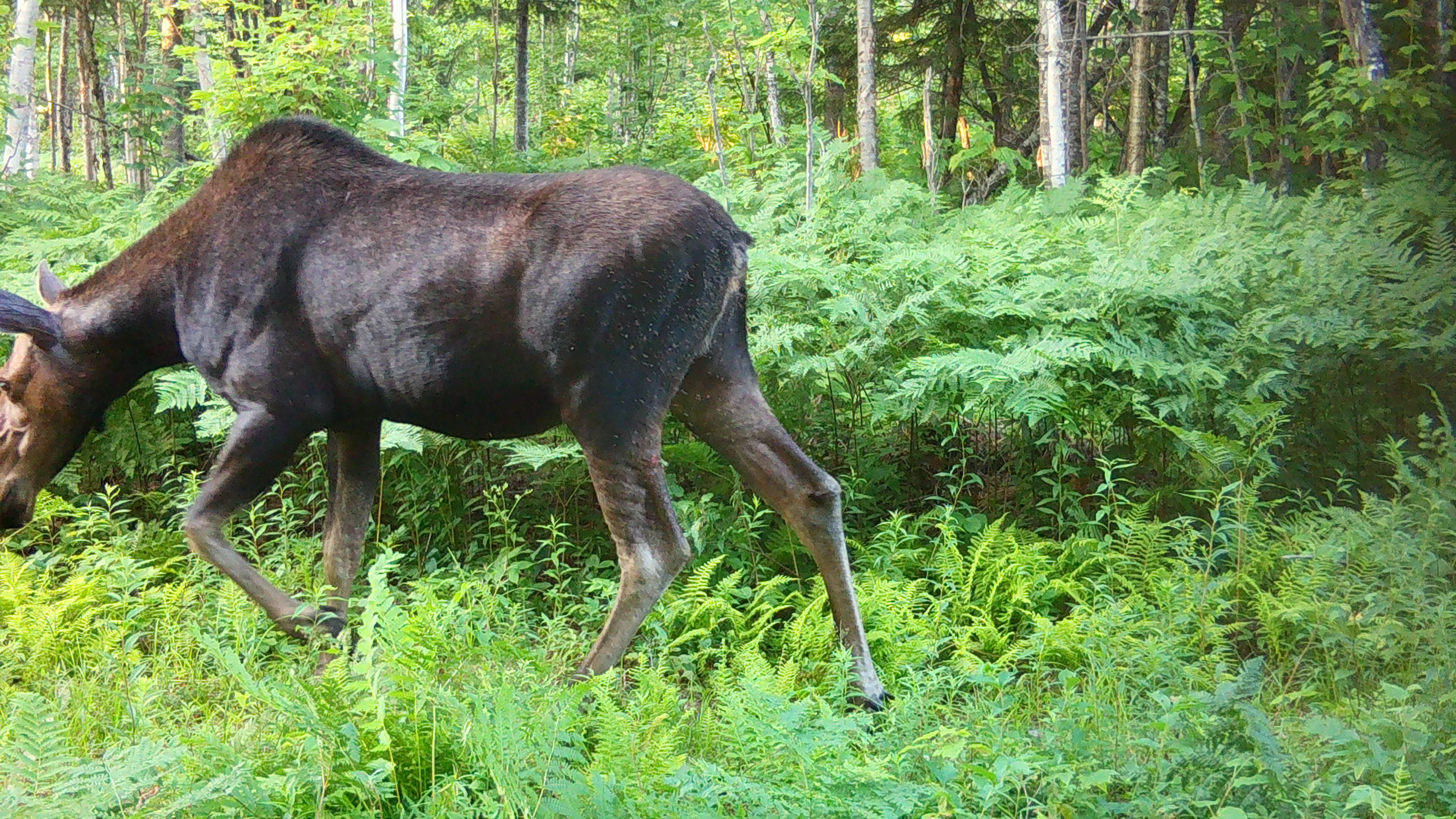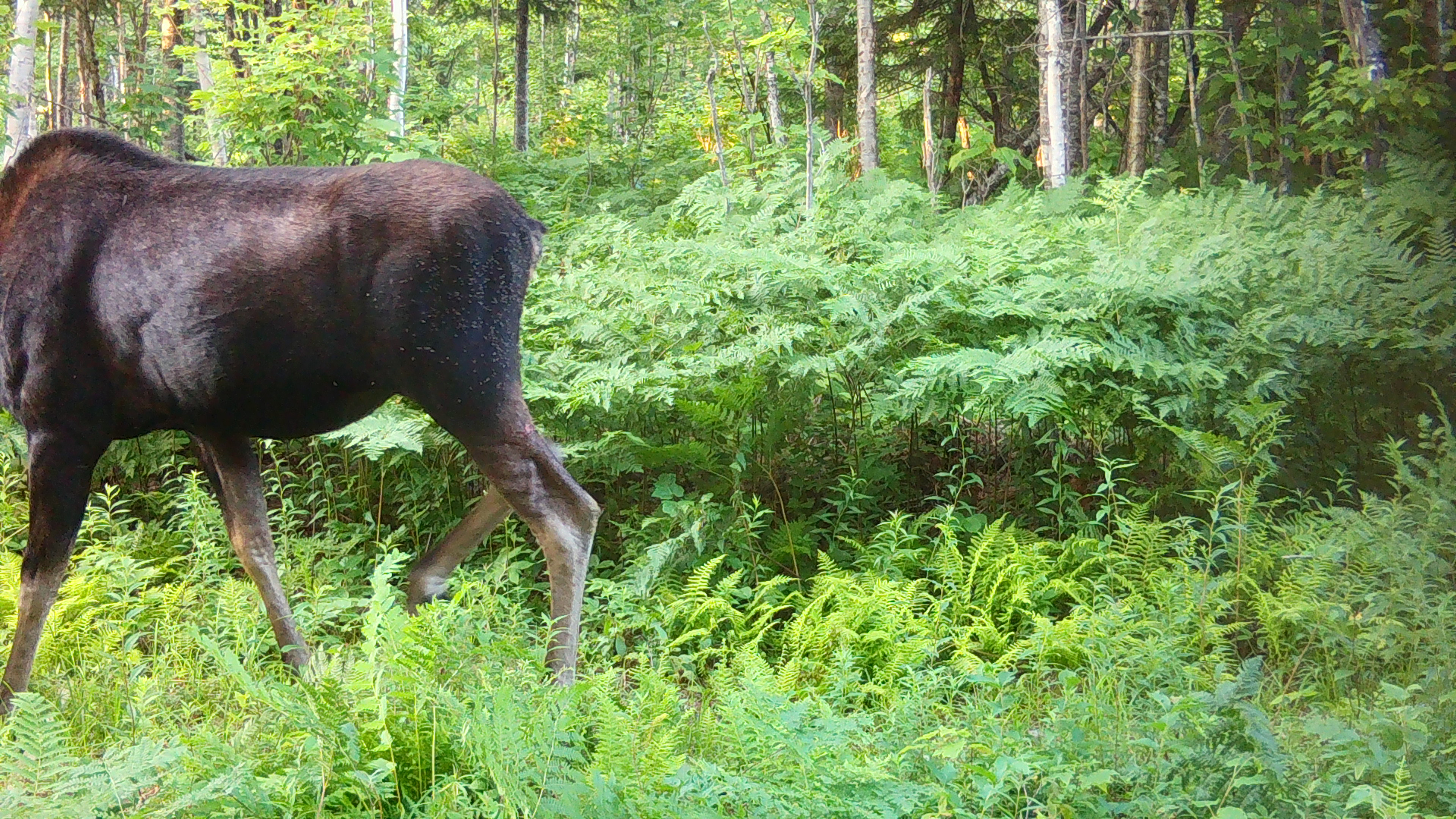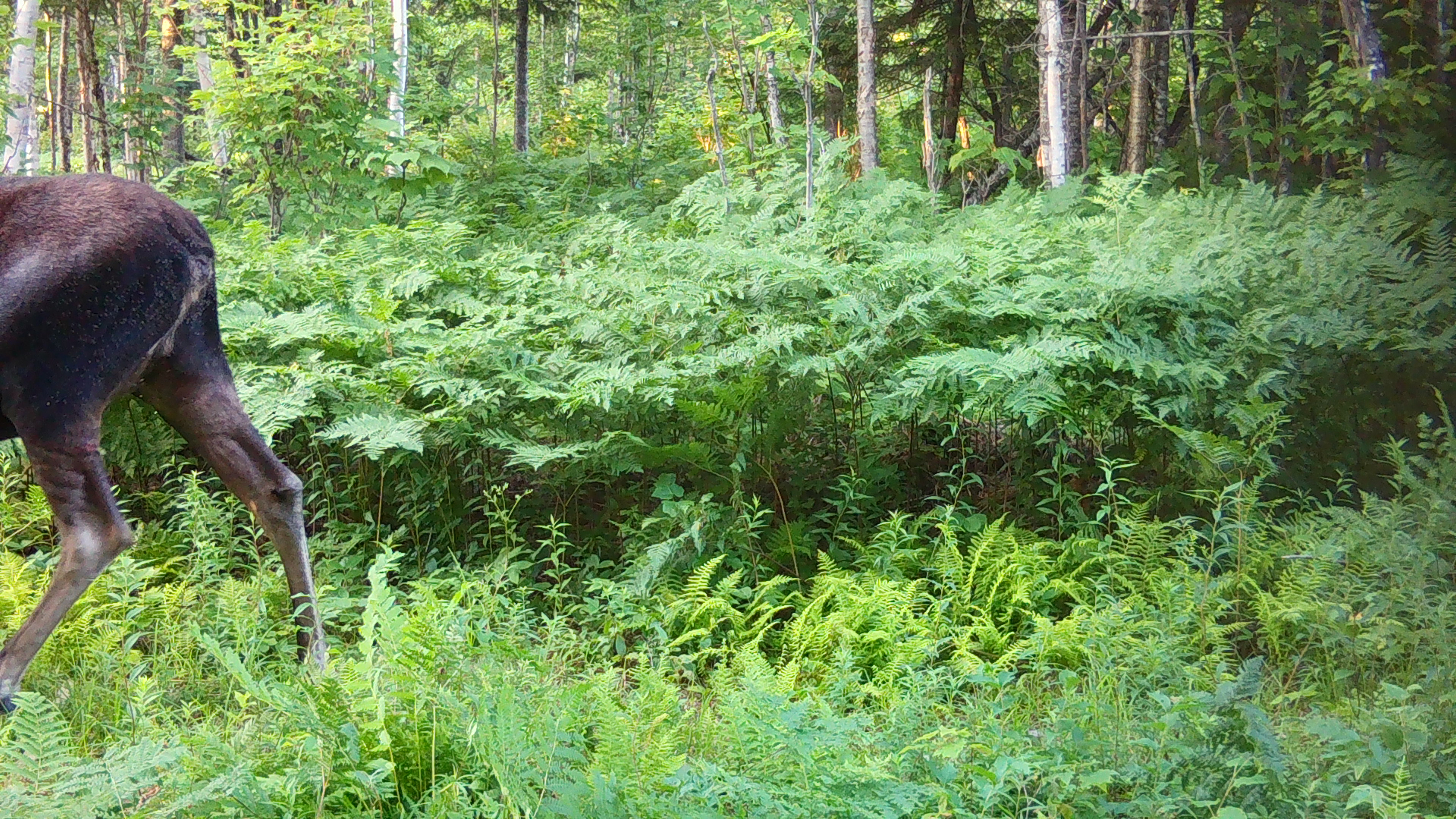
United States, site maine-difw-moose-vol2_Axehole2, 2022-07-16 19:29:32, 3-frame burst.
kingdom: Animalia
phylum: Chordata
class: Mammalia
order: Artiodactyla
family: Cervidae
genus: Alces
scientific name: Alces alces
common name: moose